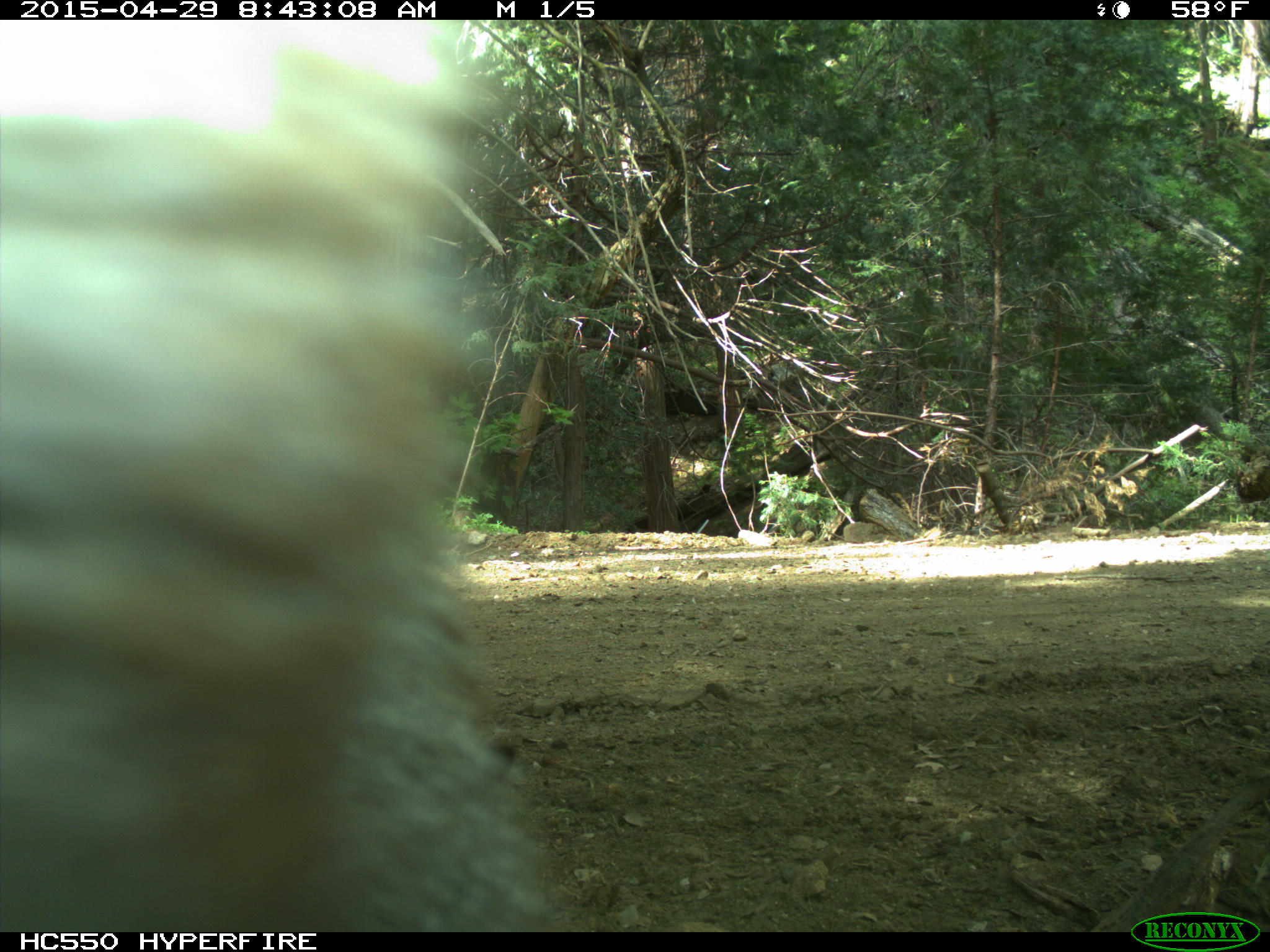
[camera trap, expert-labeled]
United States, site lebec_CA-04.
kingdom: Animalia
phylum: Chordata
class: Mammalia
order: Carnivora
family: Ursidae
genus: Ursus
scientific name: Ursus americanus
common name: american black bear